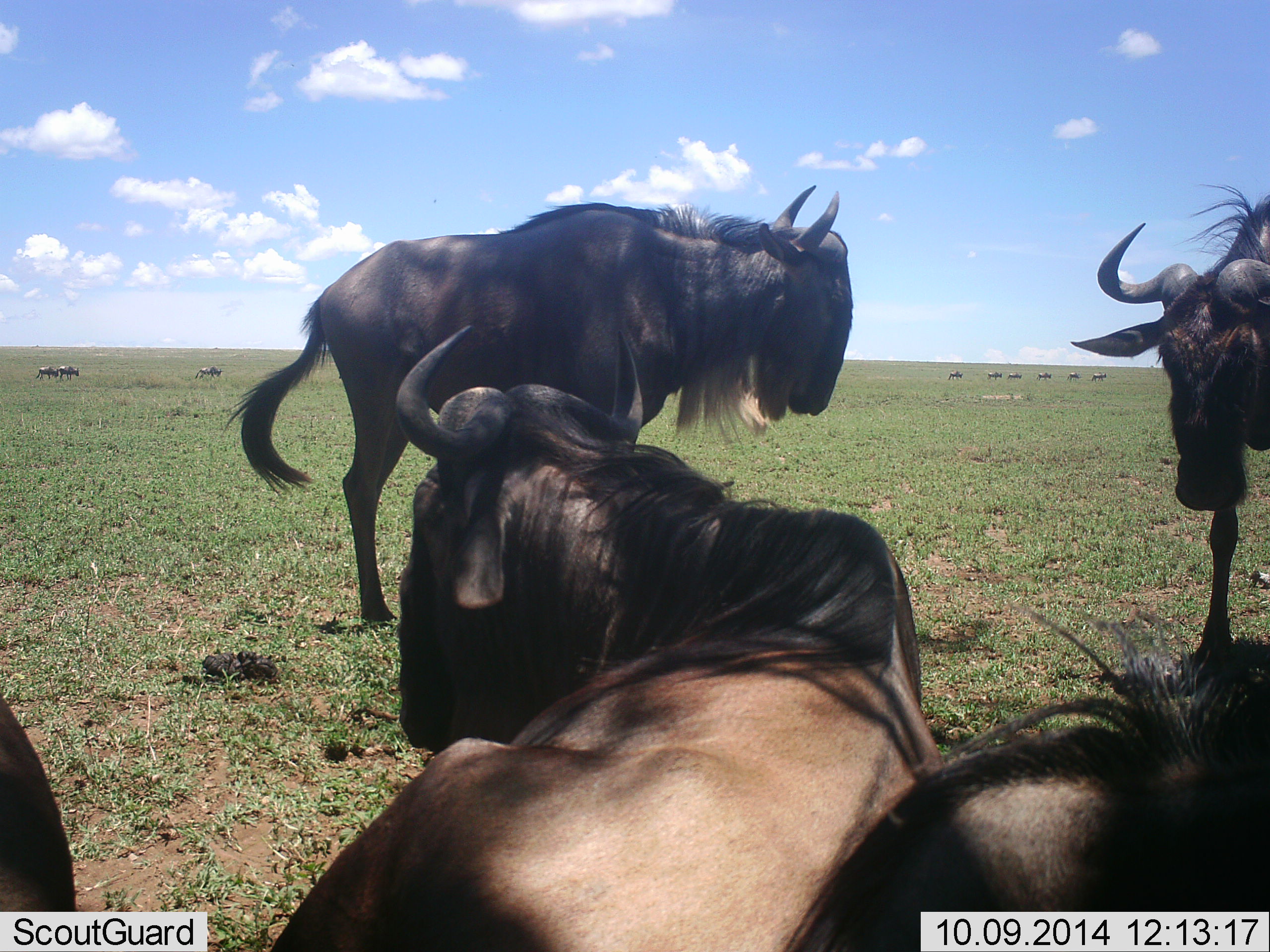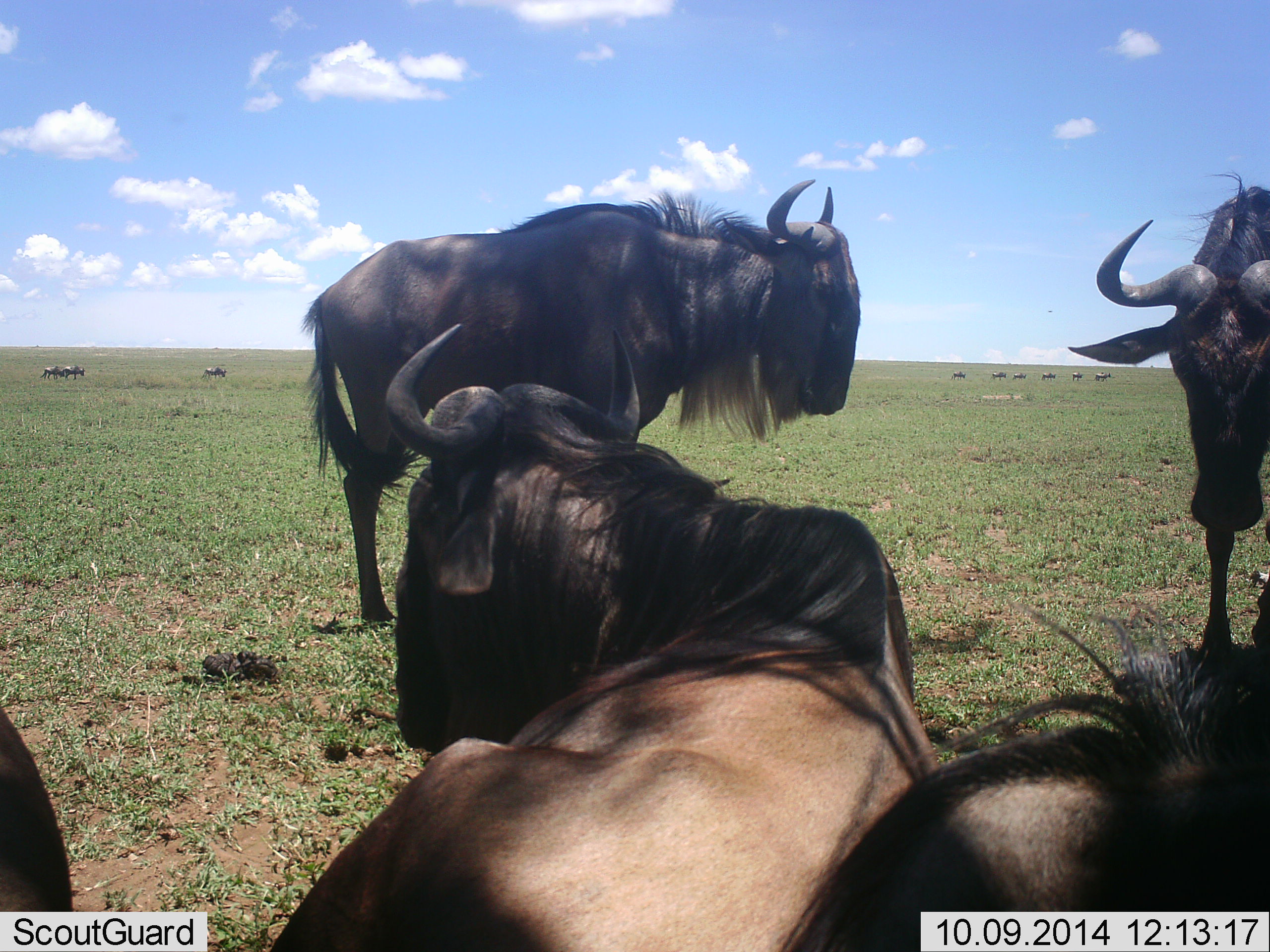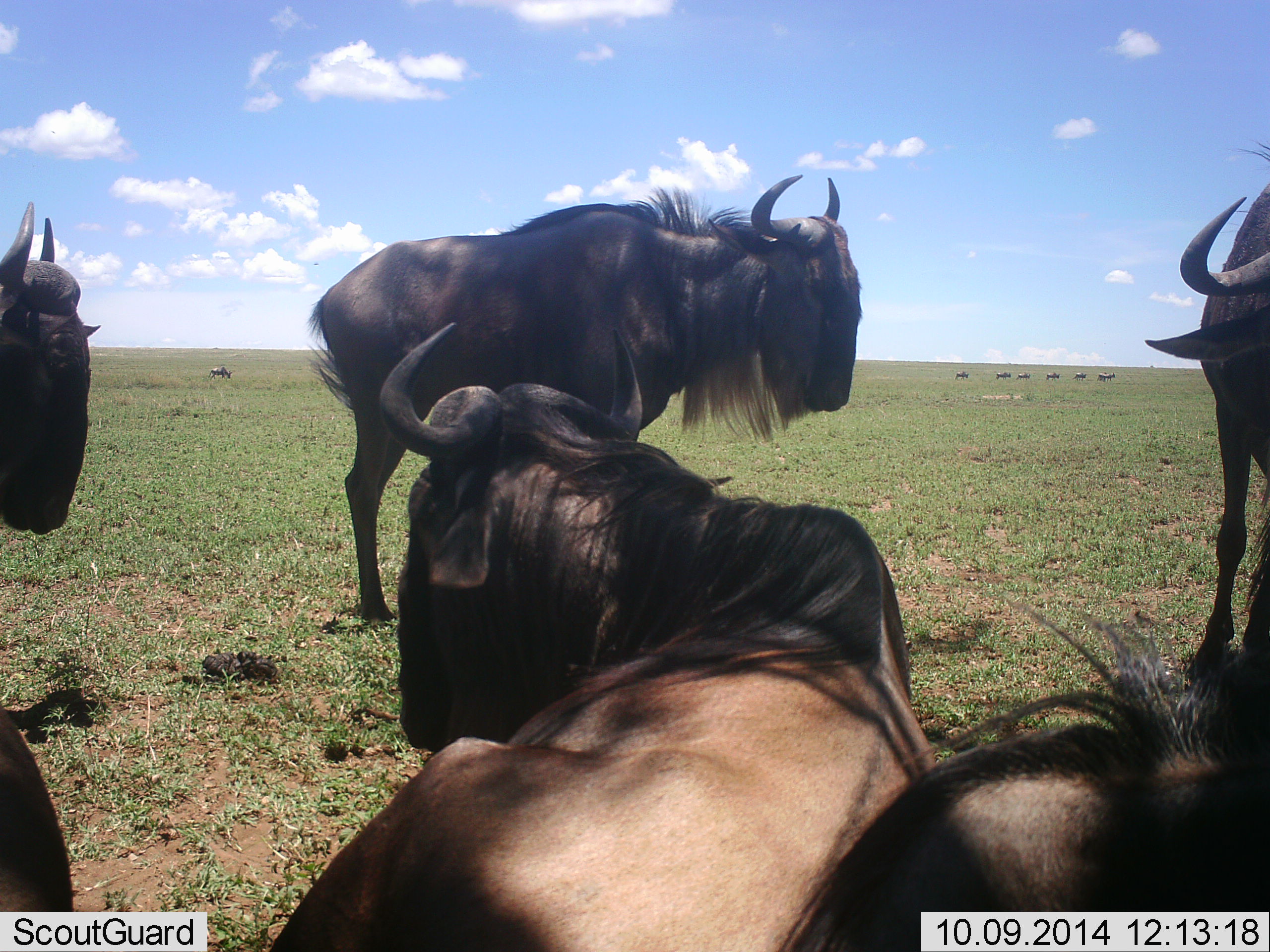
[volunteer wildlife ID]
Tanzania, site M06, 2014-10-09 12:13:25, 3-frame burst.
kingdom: Animalia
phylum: Chordata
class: Mammalia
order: Artiodactyla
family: Bovidae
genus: Connochaetes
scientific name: Connochaetes taurinus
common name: blue wildebeest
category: wildebeest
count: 11-50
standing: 60%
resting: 80%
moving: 50%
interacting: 10%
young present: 0%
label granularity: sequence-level